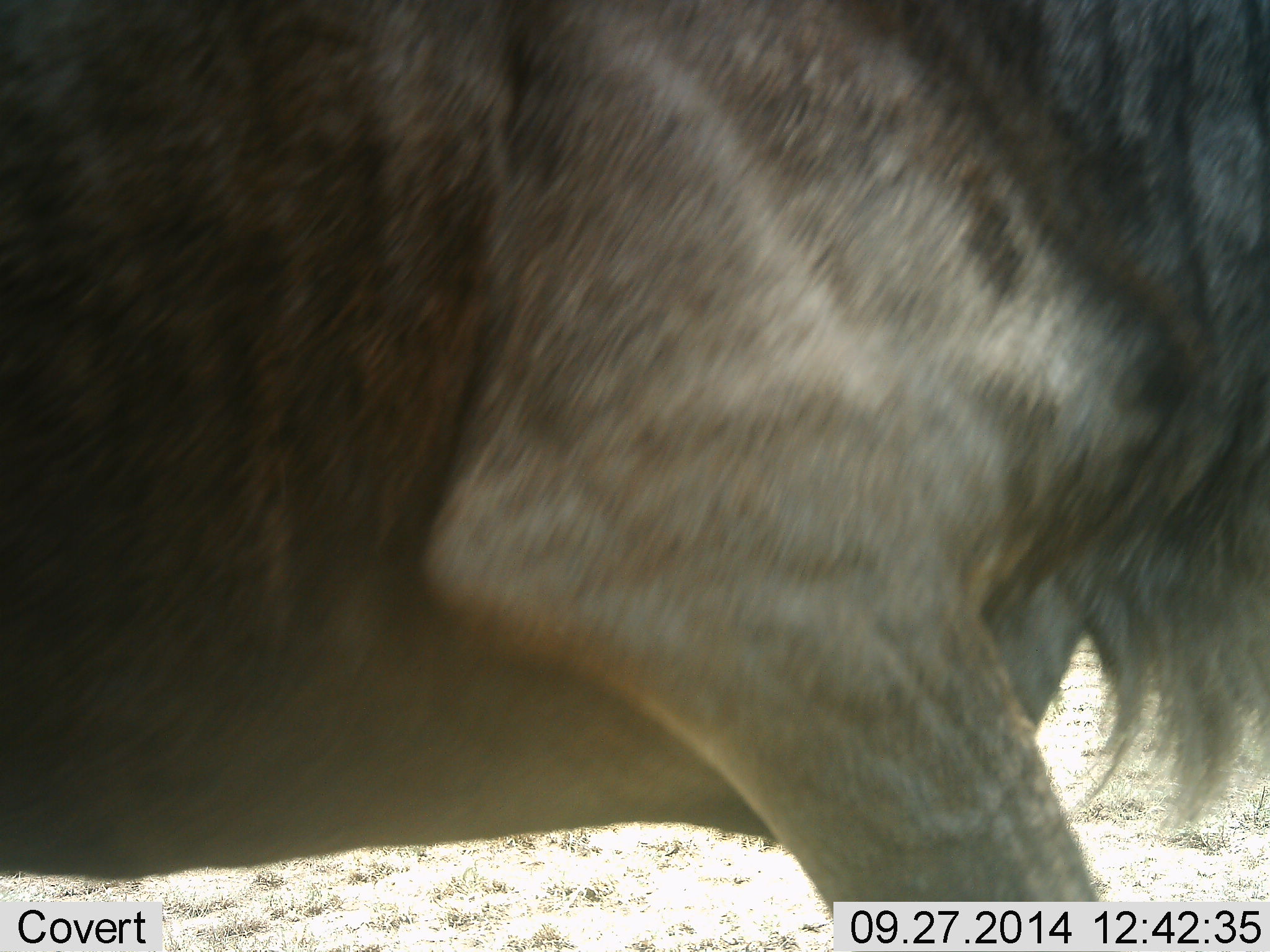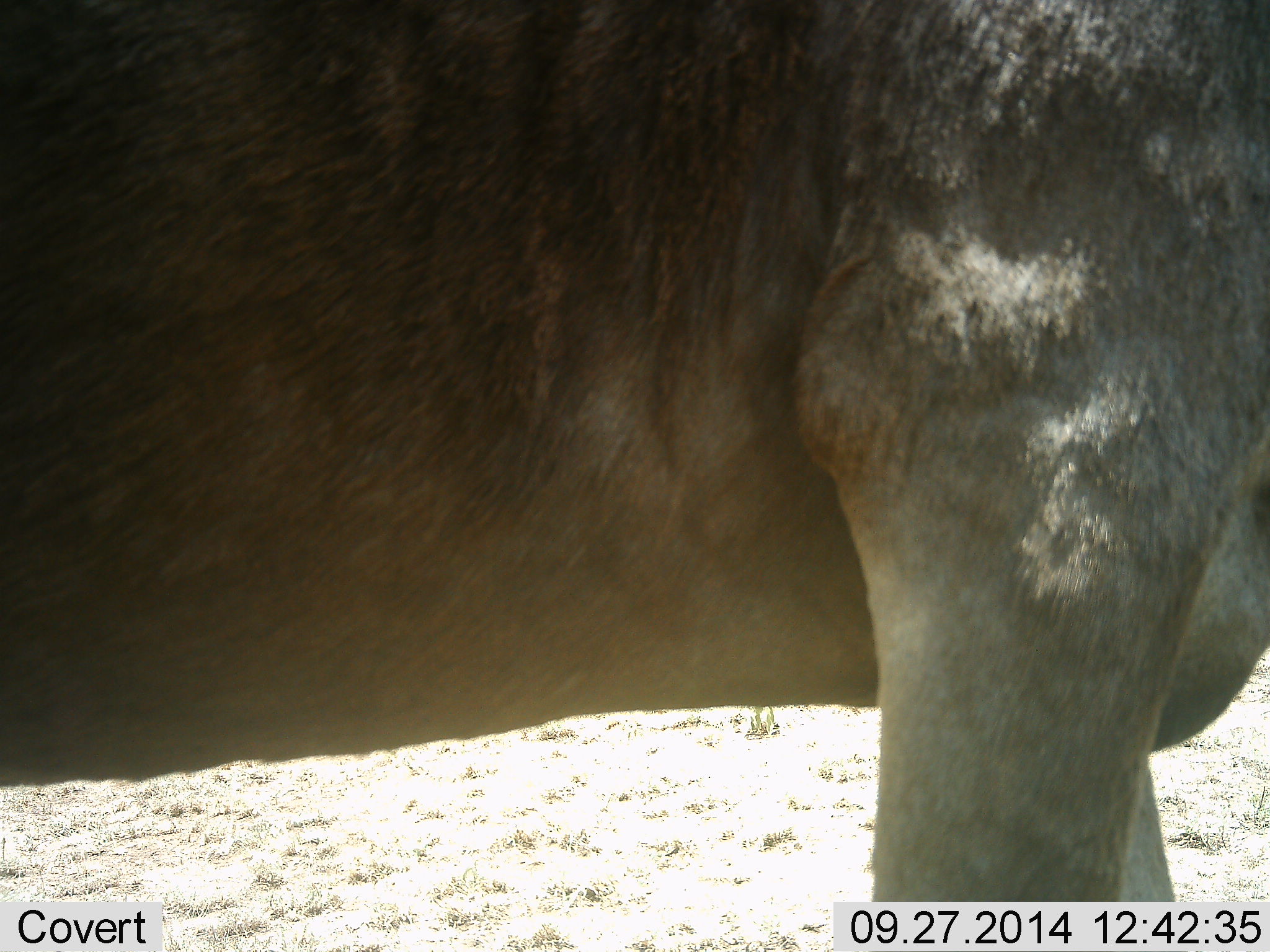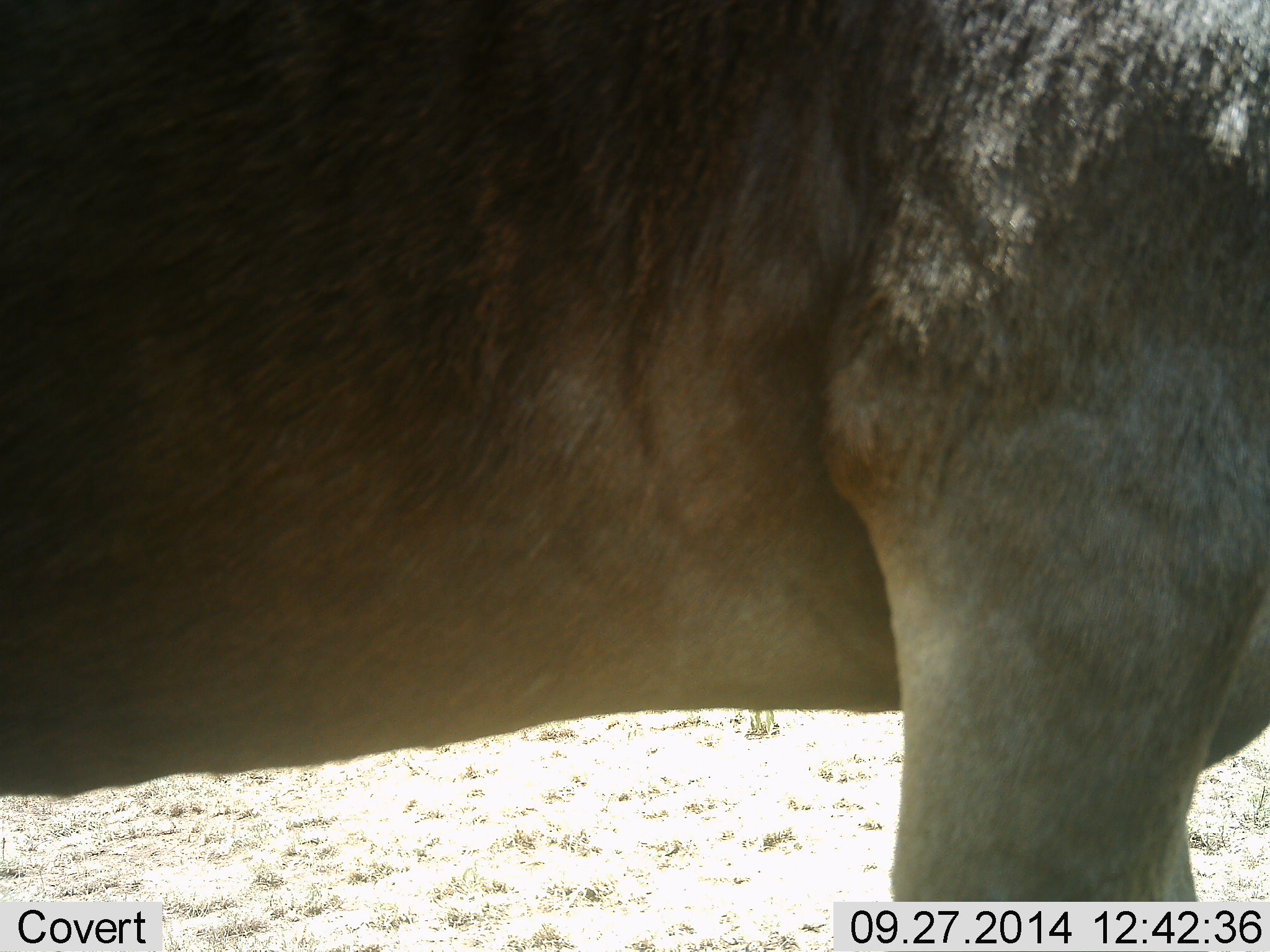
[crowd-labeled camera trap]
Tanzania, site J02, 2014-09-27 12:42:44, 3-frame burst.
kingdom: Animalia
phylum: Chordata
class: Mammalia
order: Artiodactyla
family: Bovidae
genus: Connochaetes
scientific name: Connochaetes taurinus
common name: blue wildebeest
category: wildebeest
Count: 1.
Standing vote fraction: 40%.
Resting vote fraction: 0%.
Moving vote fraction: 60%.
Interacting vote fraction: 0%.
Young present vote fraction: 0%.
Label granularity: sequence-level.